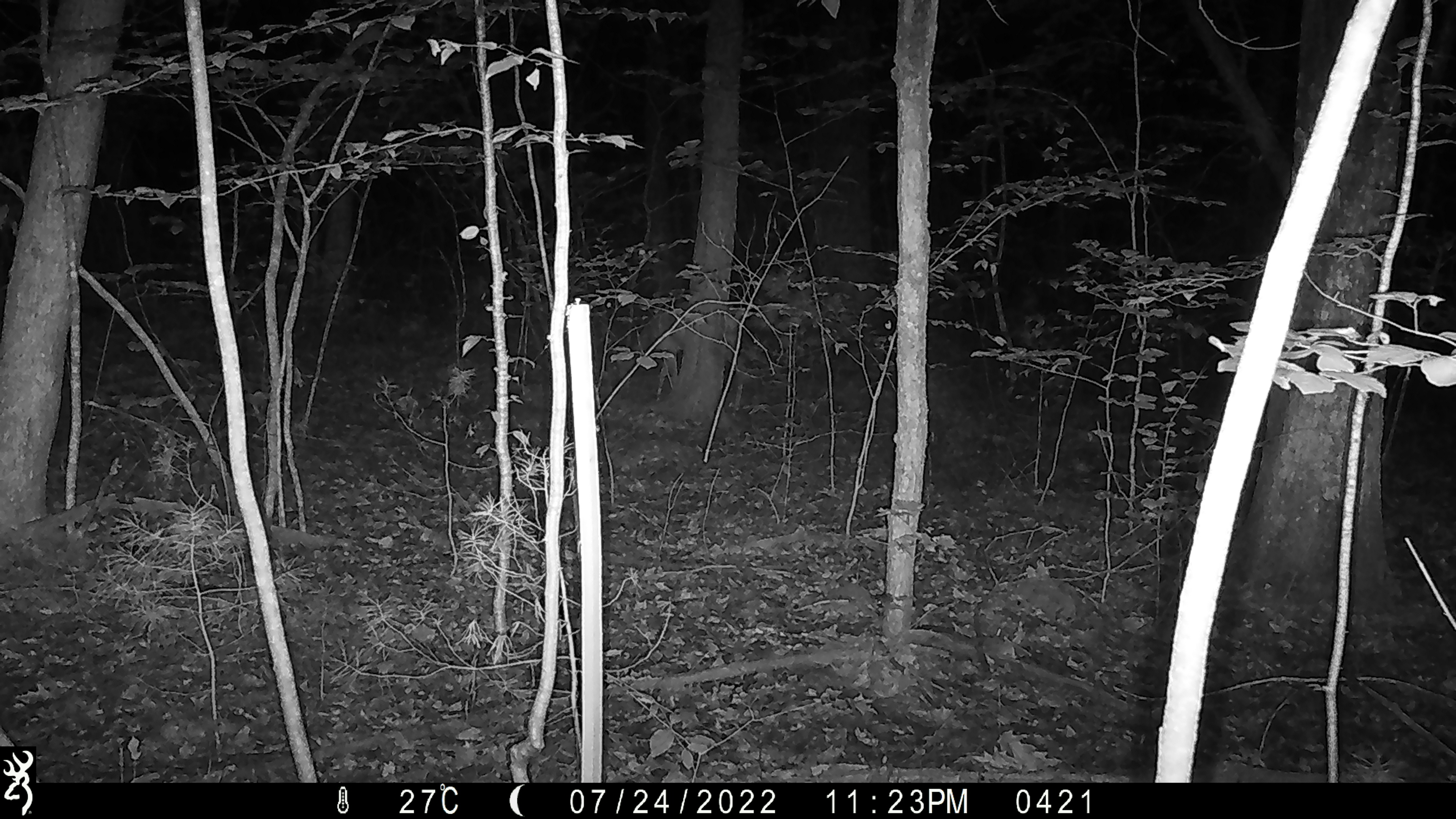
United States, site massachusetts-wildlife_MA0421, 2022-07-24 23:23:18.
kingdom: Animalia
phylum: Chordata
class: Mammalia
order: Artiodactyla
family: Cervidae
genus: Odocoileus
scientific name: Odocoileus virginianus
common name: white-tailed deer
White-tailed deer (Odocoileus virginianus).